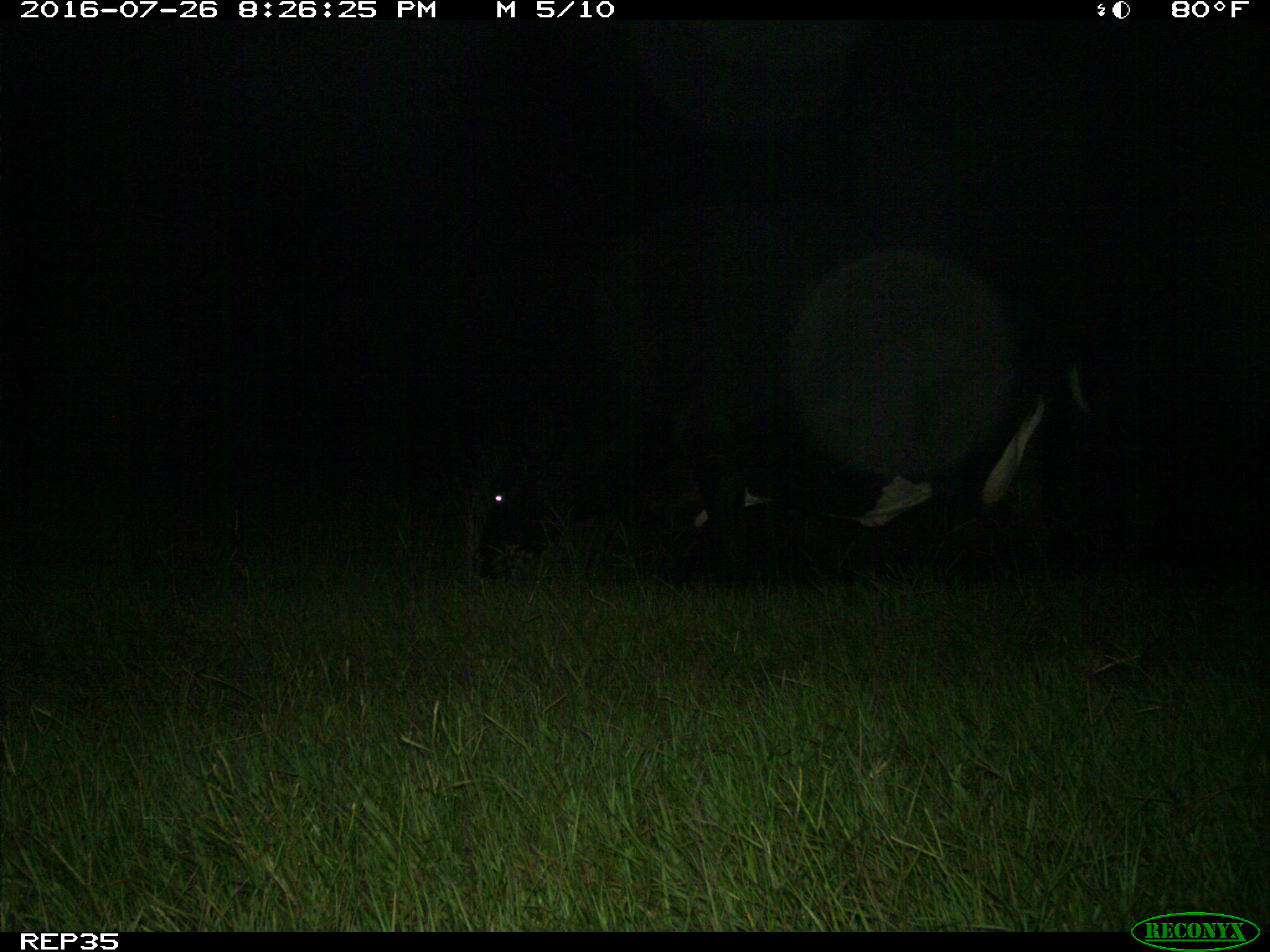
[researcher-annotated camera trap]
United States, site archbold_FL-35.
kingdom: Animalia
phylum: Chordata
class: Mammalia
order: Artiodactyla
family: Bovidae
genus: Bos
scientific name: Bos taurus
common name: domestic cow